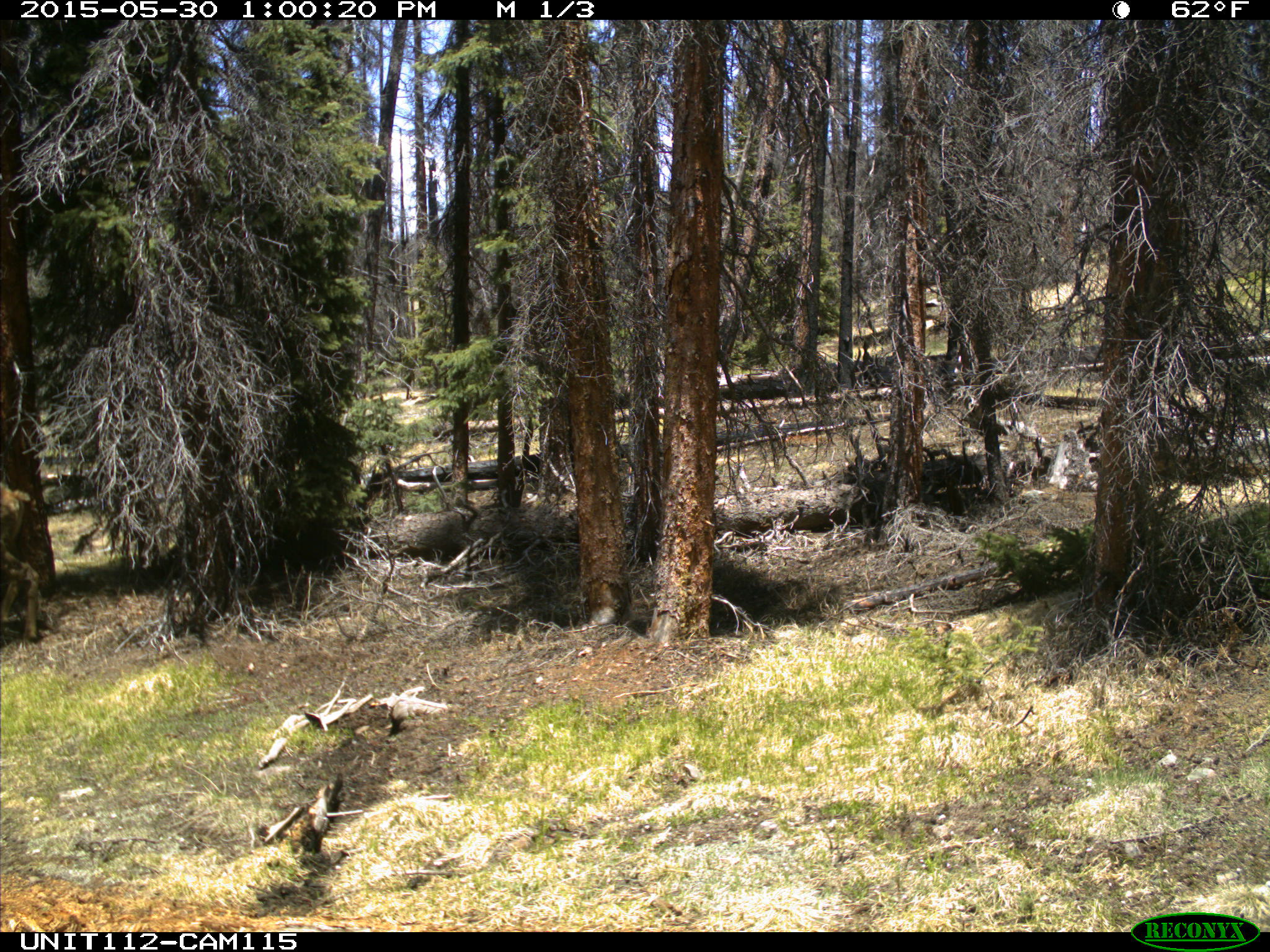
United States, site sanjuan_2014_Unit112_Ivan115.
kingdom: Animalia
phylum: Chordata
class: Mammalia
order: Artiodactyla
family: Cervidae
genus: Cervus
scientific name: Cervus elaphus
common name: red deer